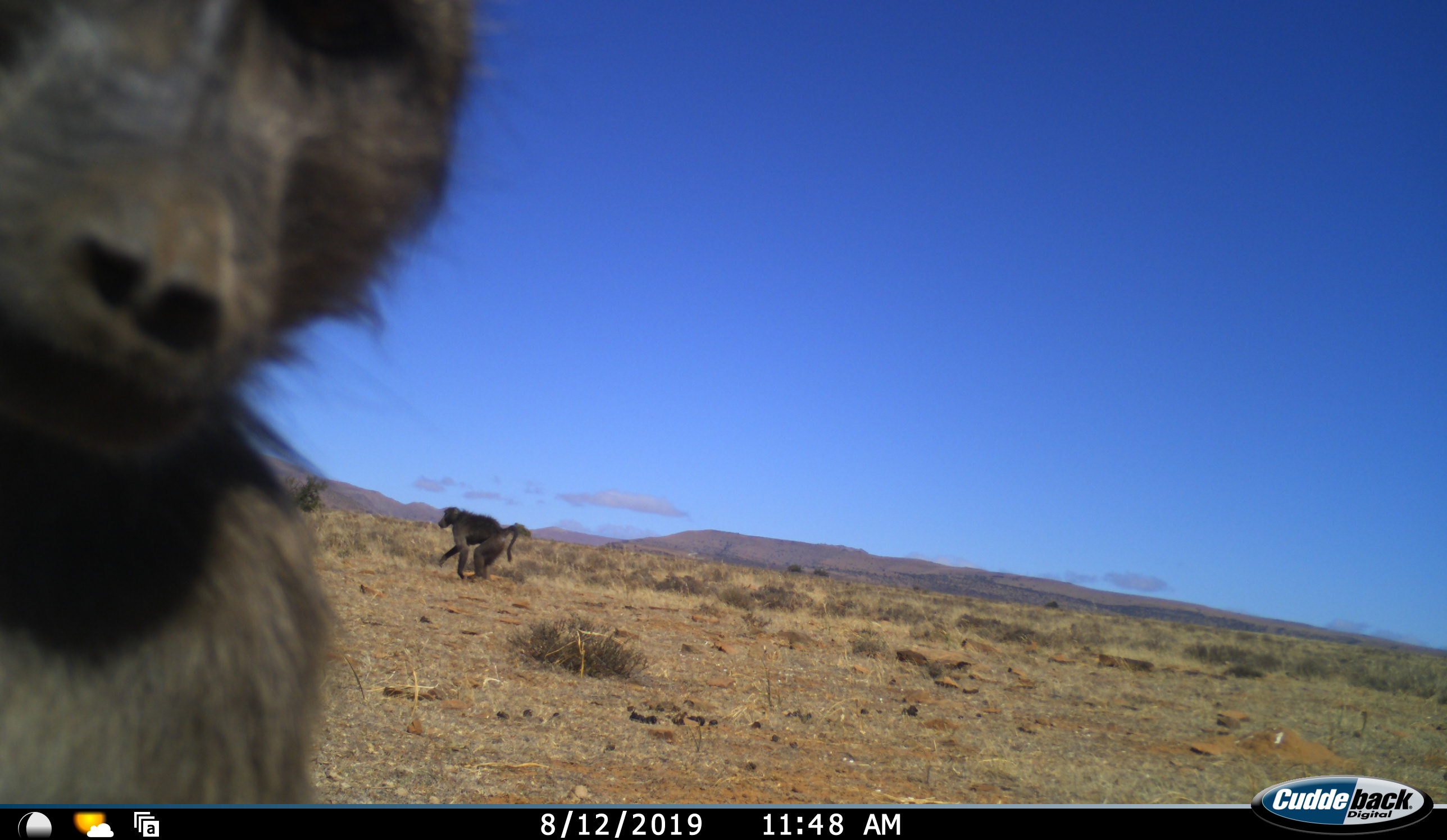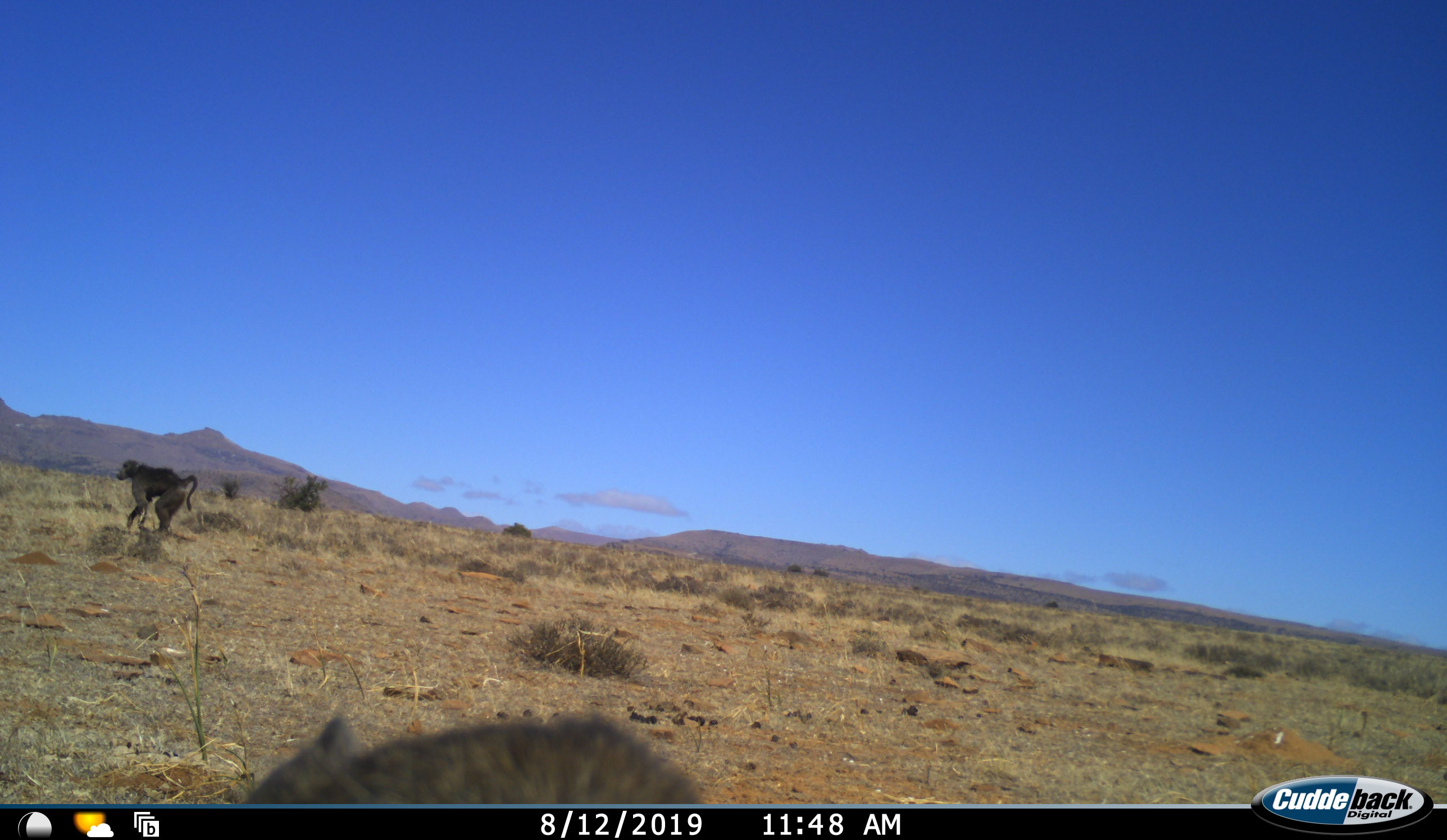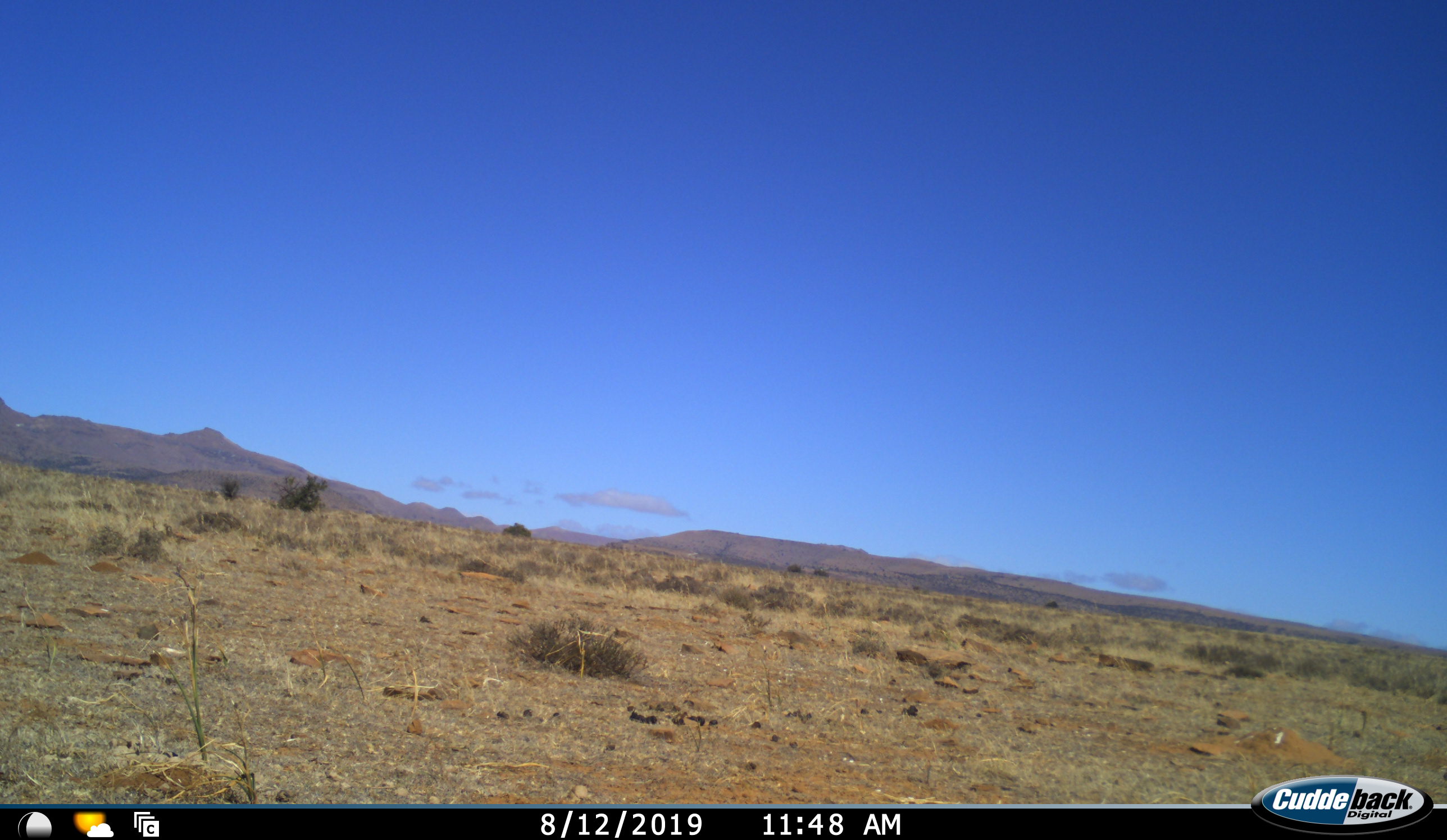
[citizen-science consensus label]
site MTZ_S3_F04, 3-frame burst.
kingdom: Animalia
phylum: Chordata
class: Mammalia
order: Primates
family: Cercopithecidae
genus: Papio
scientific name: Papio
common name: baboon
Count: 2.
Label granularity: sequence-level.